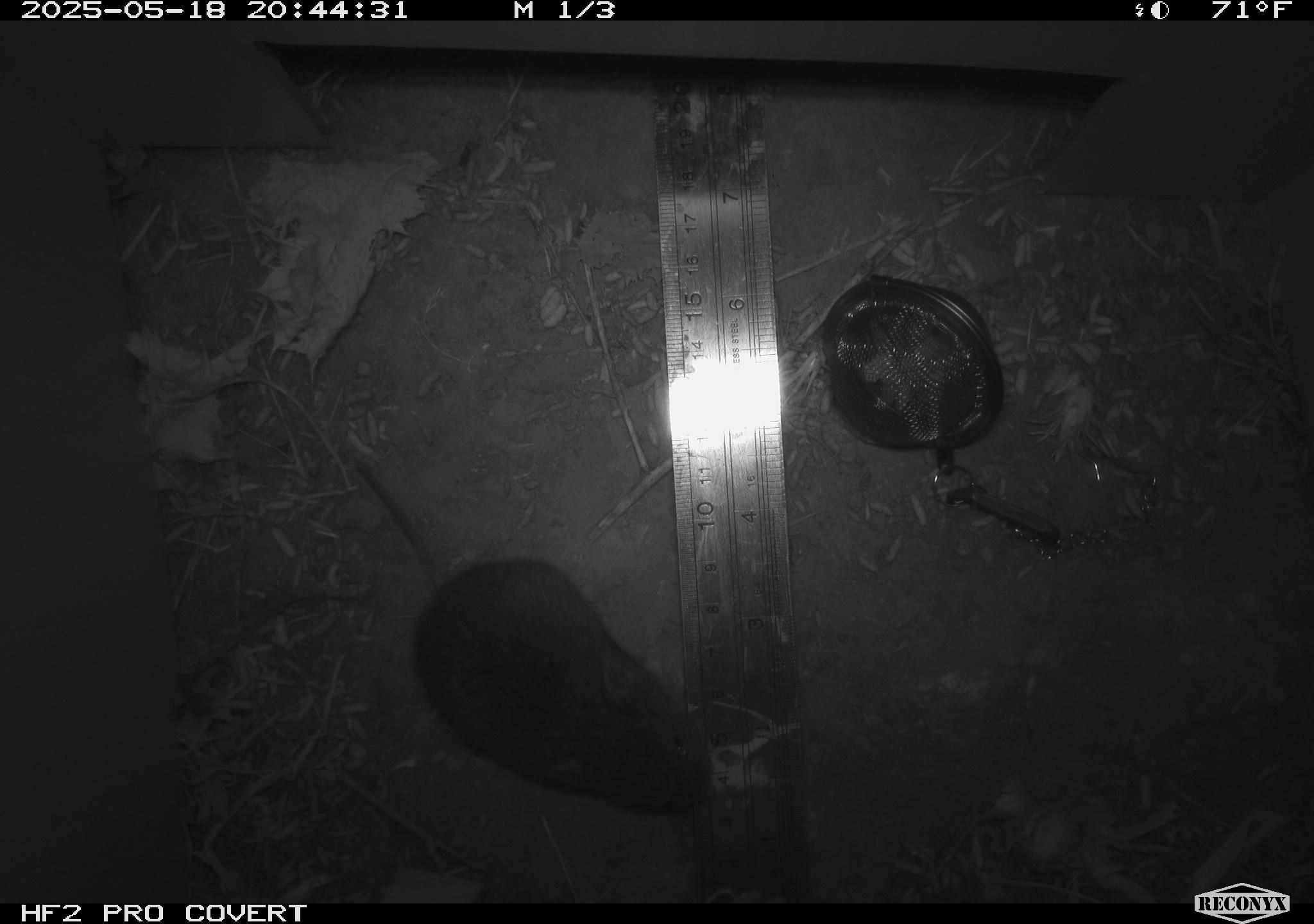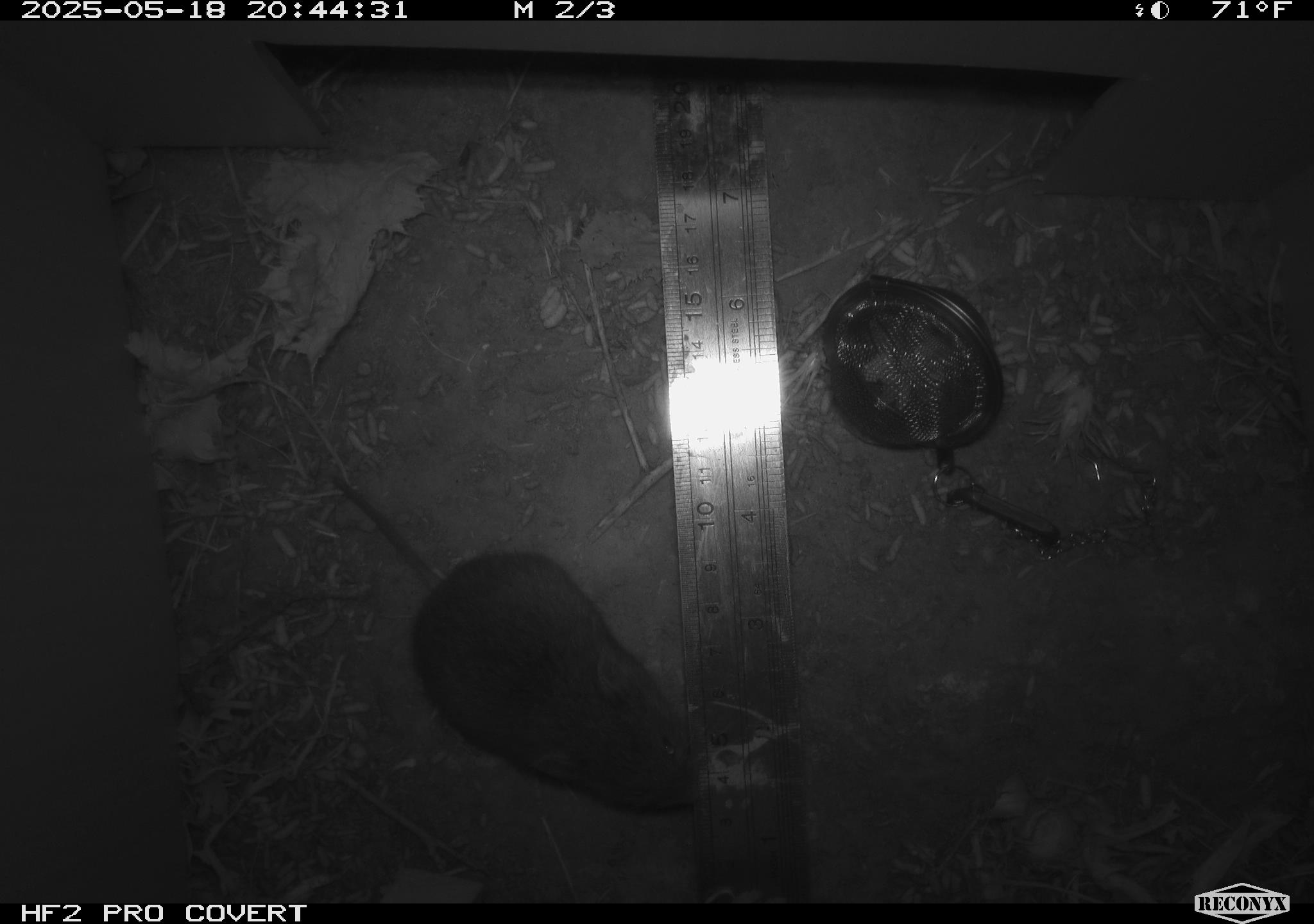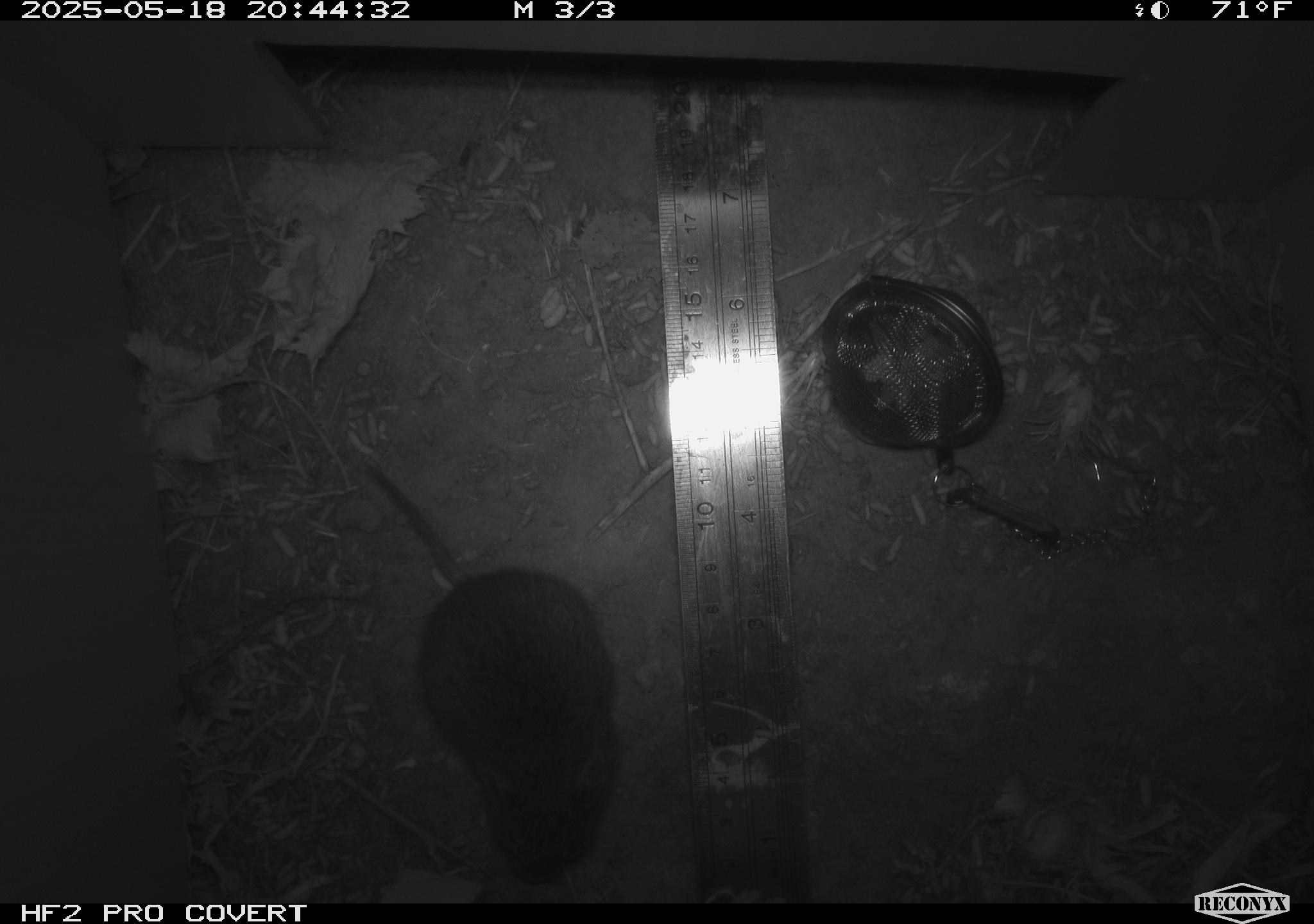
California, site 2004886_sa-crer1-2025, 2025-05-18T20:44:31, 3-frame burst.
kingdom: Animalia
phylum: Chordata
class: Mammalia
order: Rodentia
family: Cricetidae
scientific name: Arvicolinae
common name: voles, lemmings, and muskrats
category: arvicolinae subfamily